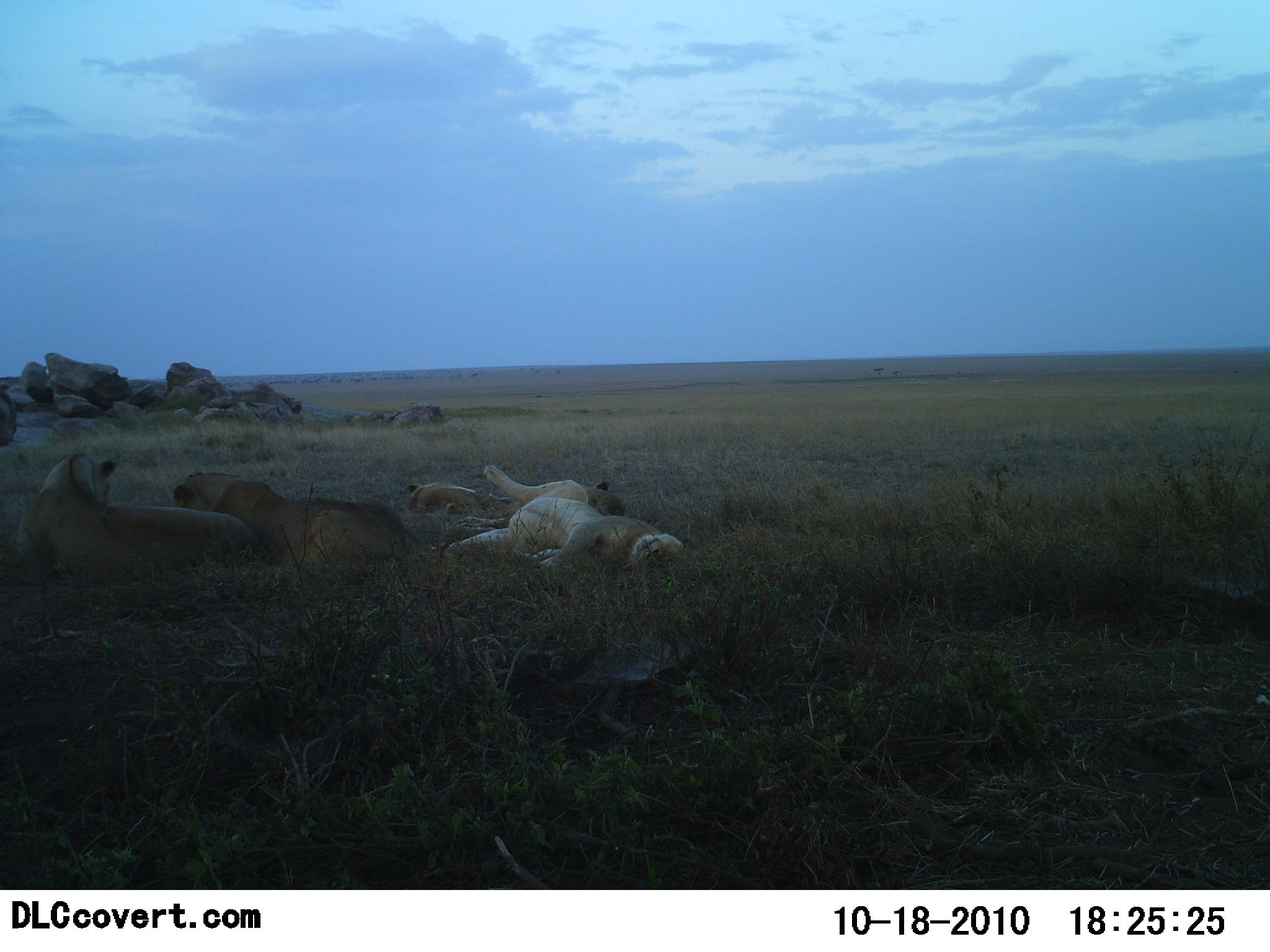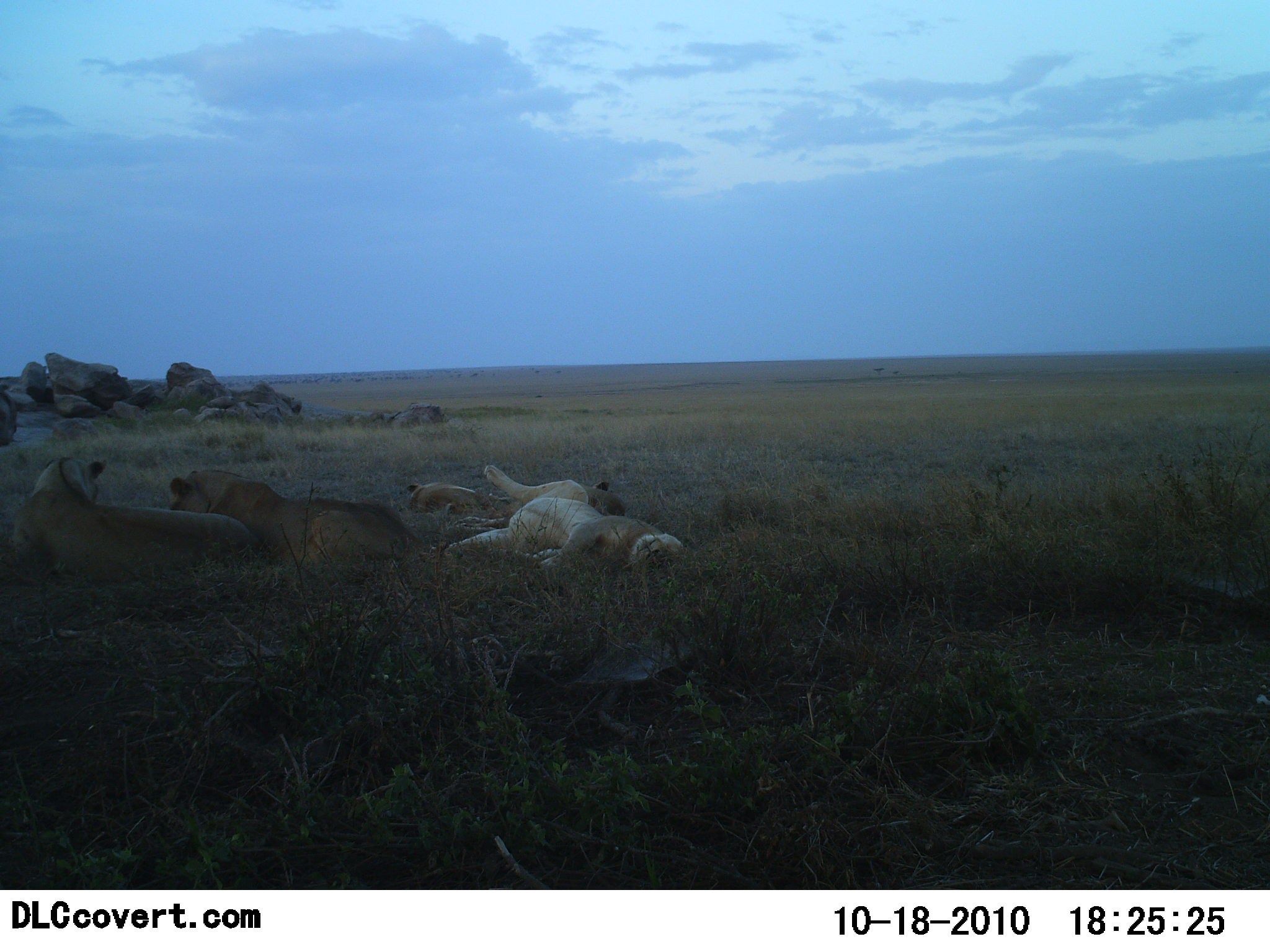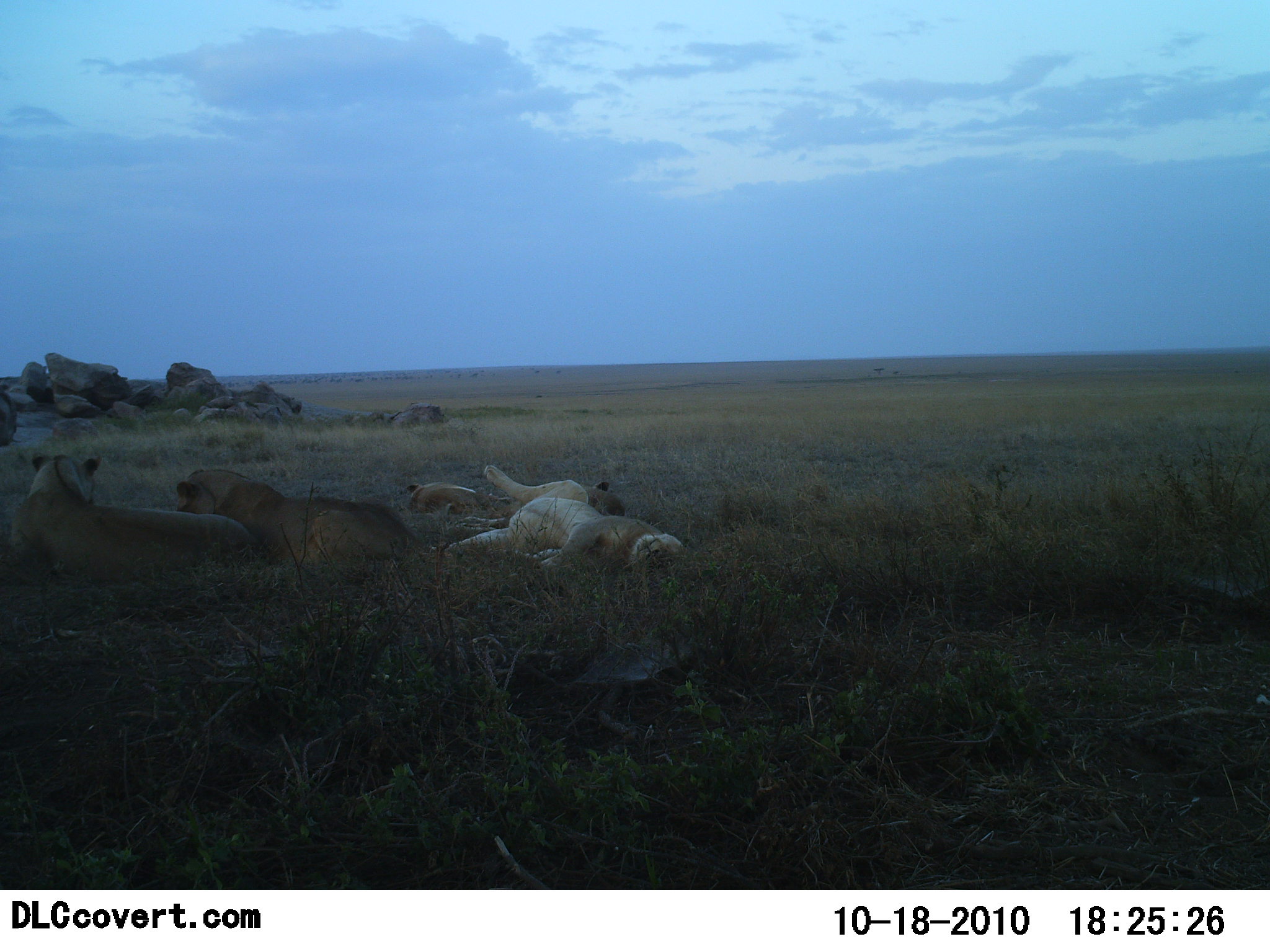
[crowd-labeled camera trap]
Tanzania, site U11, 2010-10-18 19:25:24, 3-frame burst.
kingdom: Animalia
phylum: Chordata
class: Mammalia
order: Carnivora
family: Felidae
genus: Panthera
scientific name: Panthera leo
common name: lion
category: lionfemale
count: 5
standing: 0%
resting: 100%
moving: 0%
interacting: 8%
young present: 8%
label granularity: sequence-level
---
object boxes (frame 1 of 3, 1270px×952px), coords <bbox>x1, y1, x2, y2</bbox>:
animal: <bbox>10, 449, 265, 588</bbox>; <bbox>437, 463, 692, 588</bbox>; <bbox>171, 470, 427, 578</bbox>; <bbox>403, 478, 482, 517</bbox>; <bbox>576, 480, 624, 522</bbox>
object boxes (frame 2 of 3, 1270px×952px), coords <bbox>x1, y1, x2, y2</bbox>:
animal: <bbox>12, 450, 261, 590</bbox>; <bbox>163, 462, 426, 590</bbox>; <bbox>436, 460, 688, 590</bbox>; <bbox>397, 467, 505, 527</bbox>; <bbox>577, 474, 633, 520</bbox>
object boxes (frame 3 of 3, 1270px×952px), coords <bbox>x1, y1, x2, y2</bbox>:
animal: <bbox>431, 460, 698, 590</bbox>; <bbox>0, 451, 262, 581</bbox>; <bbox>173, 469, 421, 588</bbox>; <bbox>406, 475, 512, 520</bbox>; <bbox>580, 475, 628, 520</bbox>